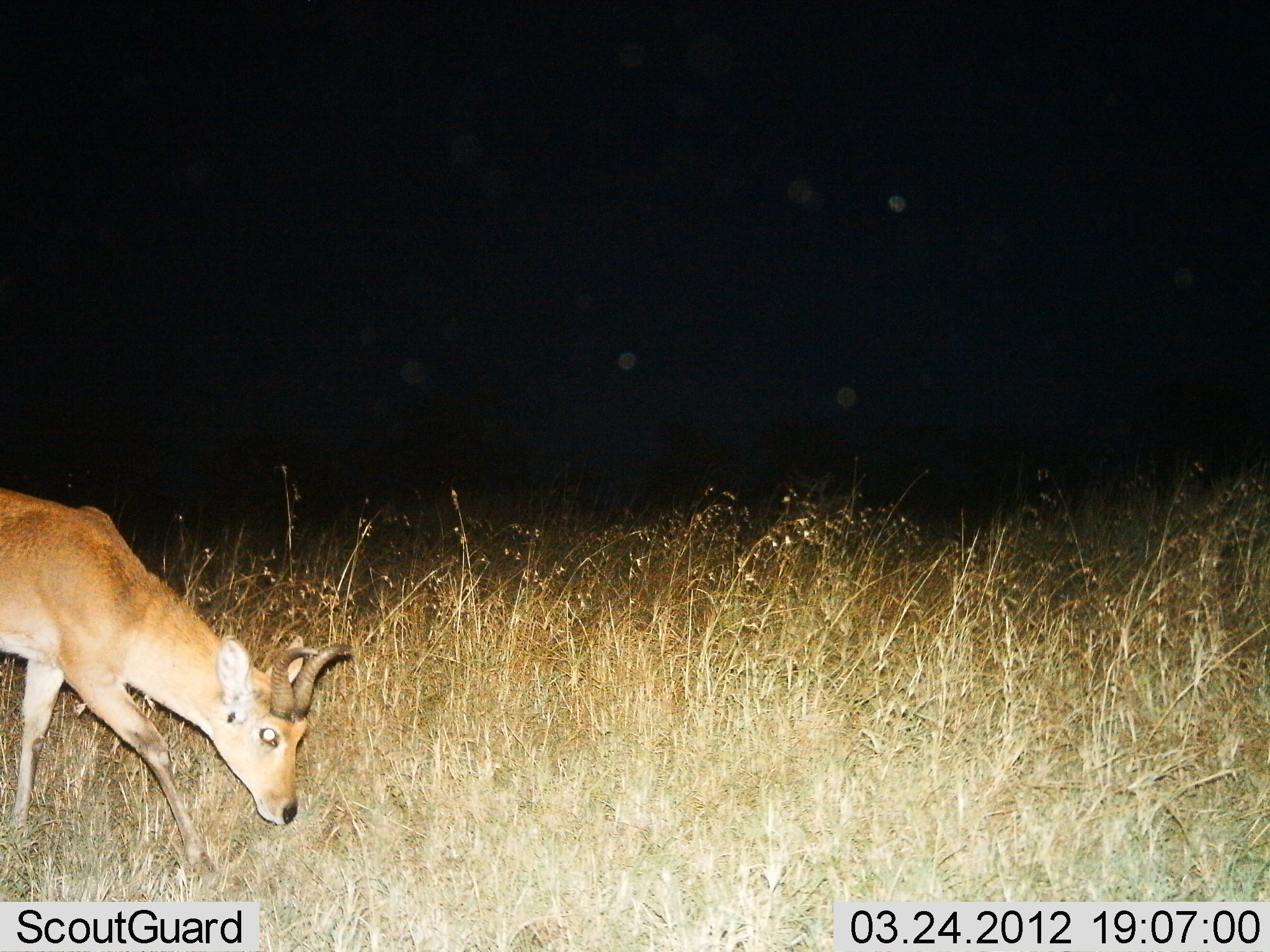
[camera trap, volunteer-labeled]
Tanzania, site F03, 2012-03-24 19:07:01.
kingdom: Animalia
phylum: Chordata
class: Mammalia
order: Artiodactyla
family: Bovidae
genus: Redunca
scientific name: Redunca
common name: reedbuck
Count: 1.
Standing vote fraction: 15%.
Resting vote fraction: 0%.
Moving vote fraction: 38%.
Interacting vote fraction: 0%.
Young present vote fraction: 0%.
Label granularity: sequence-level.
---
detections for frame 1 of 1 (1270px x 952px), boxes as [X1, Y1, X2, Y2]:
animal: [0, 485, 352, 887]